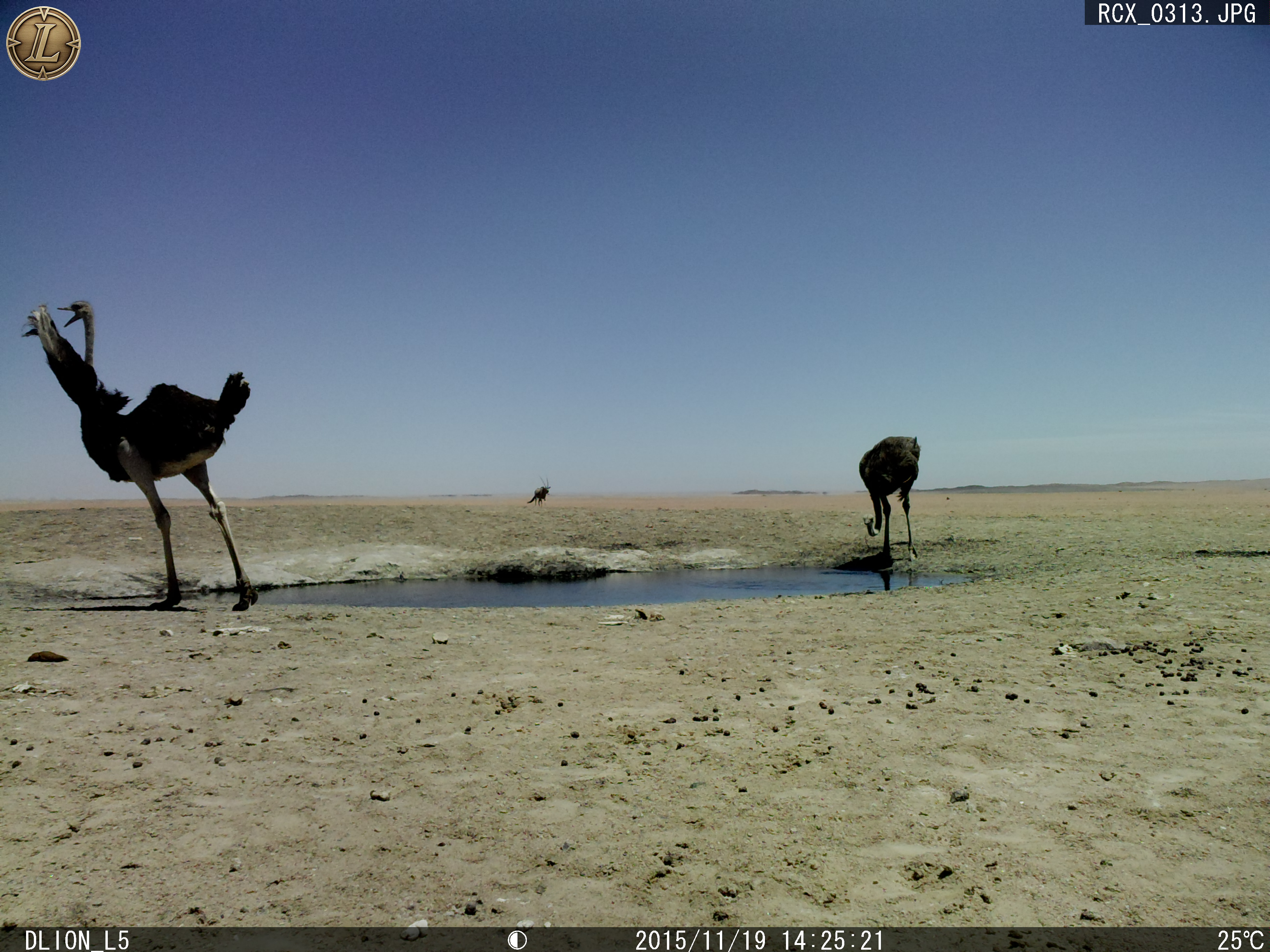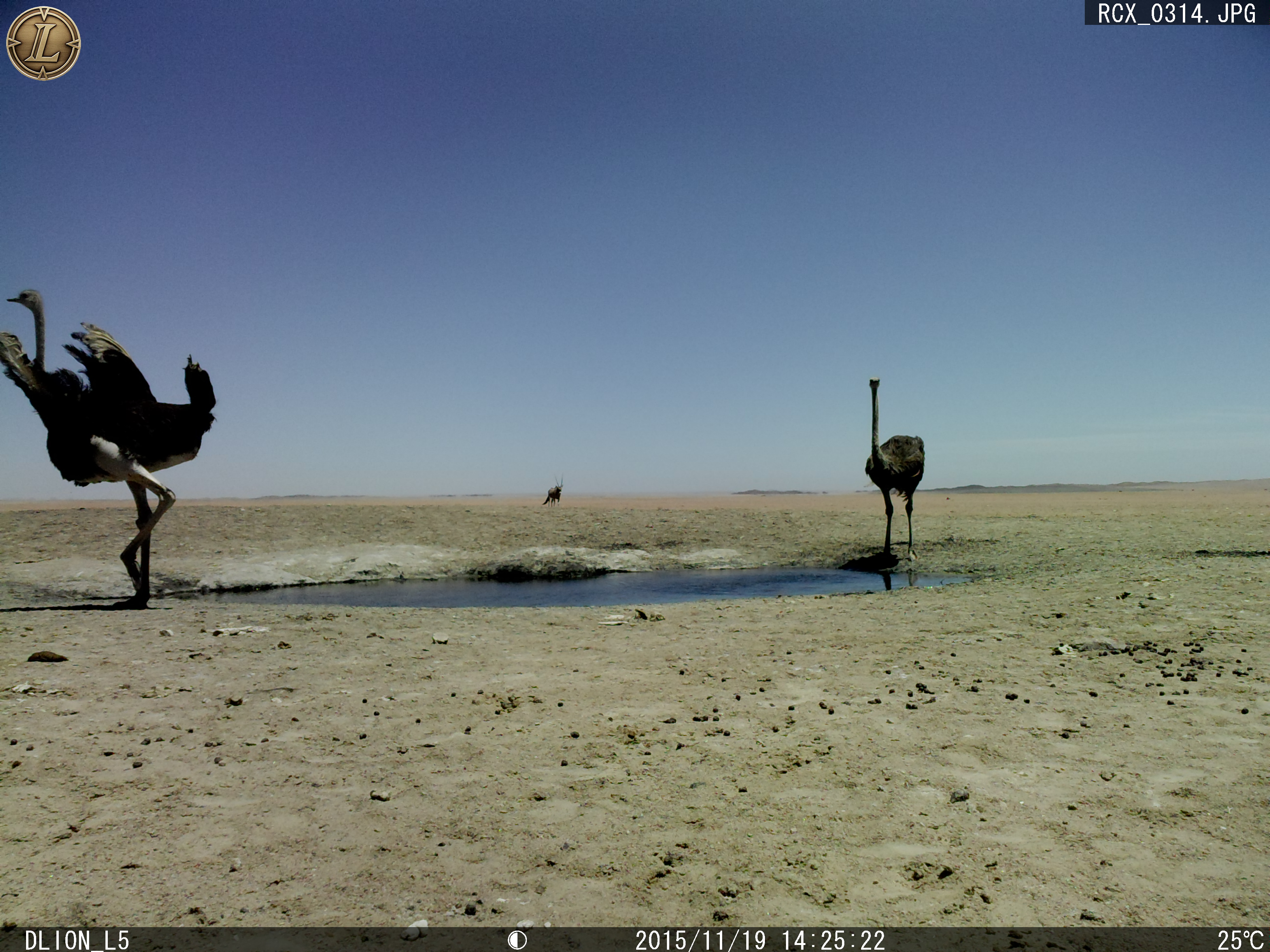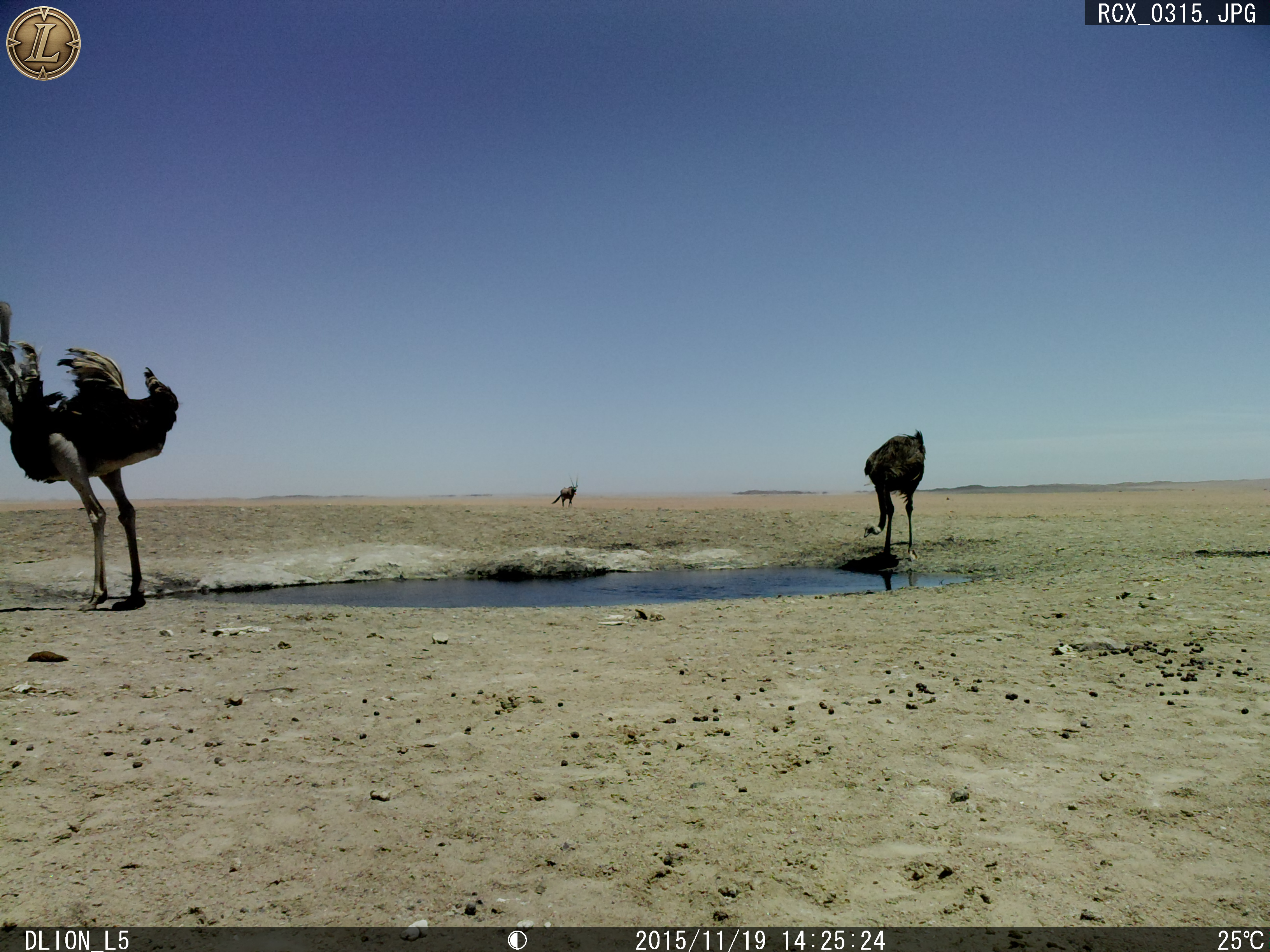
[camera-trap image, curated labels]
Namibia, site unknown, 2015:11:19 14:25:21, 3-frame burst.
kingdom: Animalia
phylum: Chordata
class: Aves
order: Struthioniformes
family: Struthionidae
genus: Struthio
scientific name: Struthio camelus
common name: common ostrich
Struthio camelus (common ostrich).